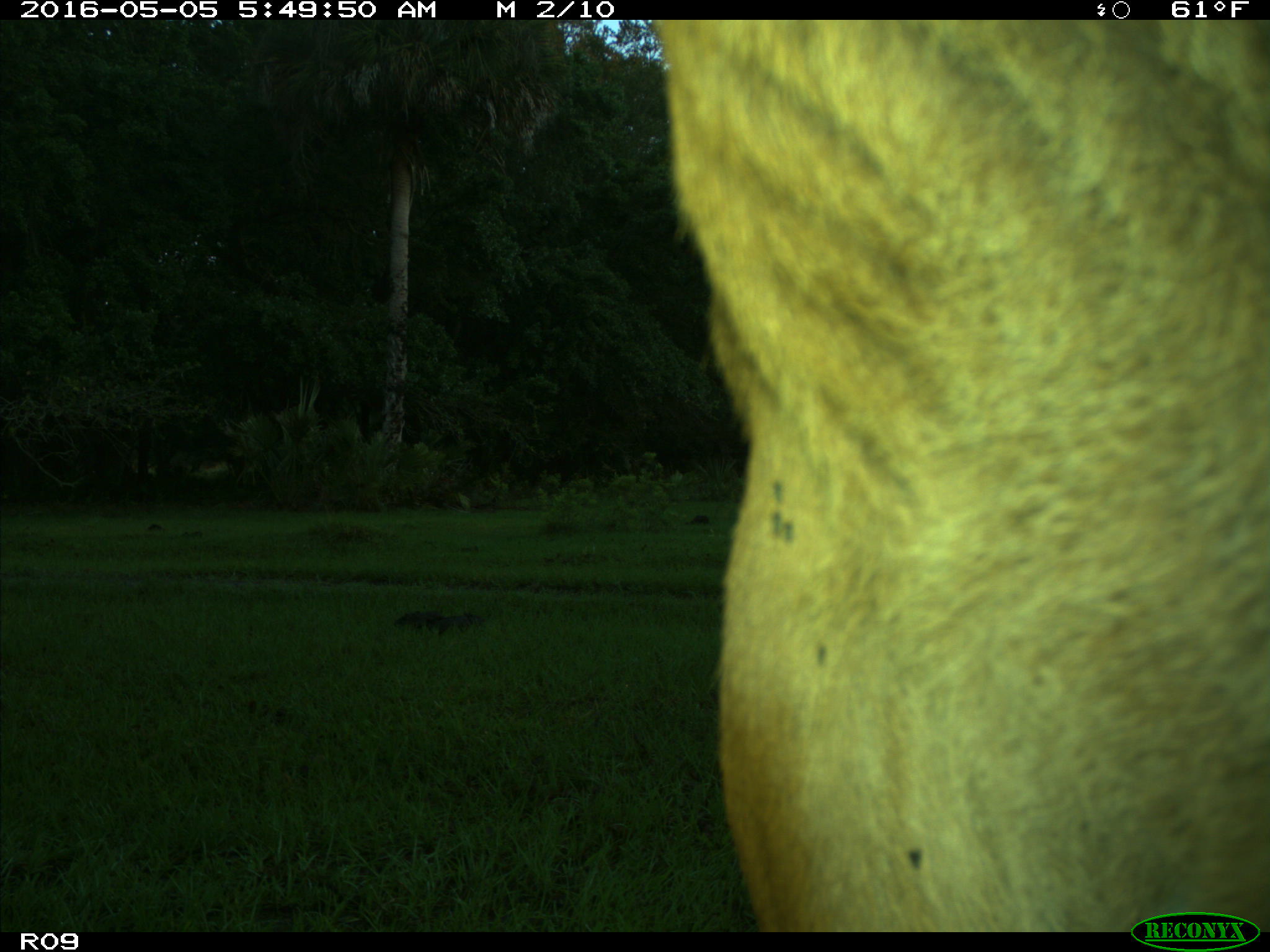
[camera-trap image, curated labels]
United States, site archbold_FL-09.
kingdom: Animalia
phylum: Chordata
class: Mammalia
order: Artiodactyla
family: Bovidae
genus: Bos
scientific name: Bos taurus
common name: domestic cow